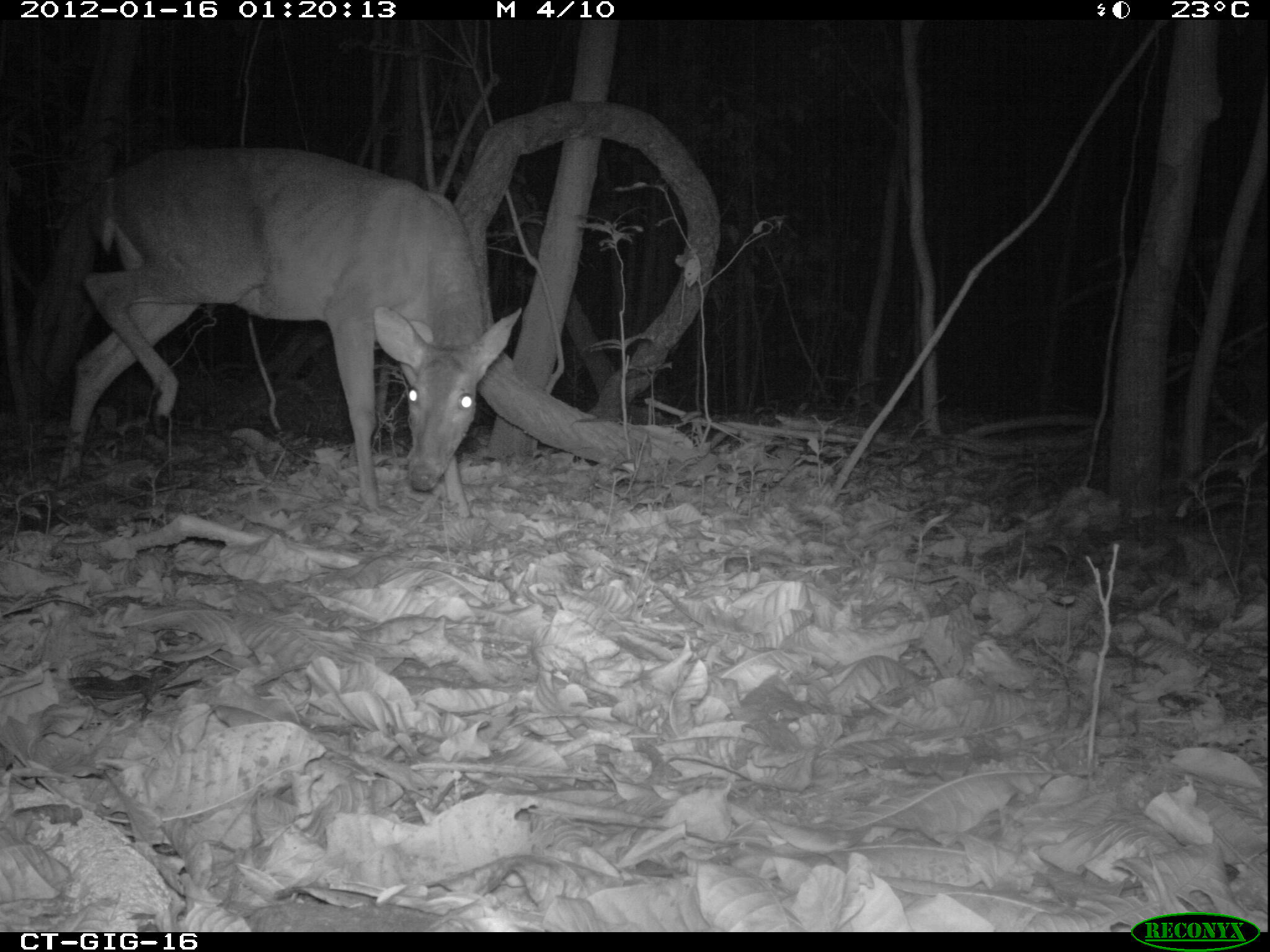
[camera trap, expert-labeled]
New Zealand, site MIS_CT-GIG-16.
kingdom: Animalia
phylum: Chordata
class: Mammalia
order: Artiodactyla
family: Cervidae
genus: Odocoileus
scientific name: Odocoileus virginianus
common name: white-tailed deer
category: white tailed deer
White tailed deer (white-tailed deer) (Odocoileus virginianus).